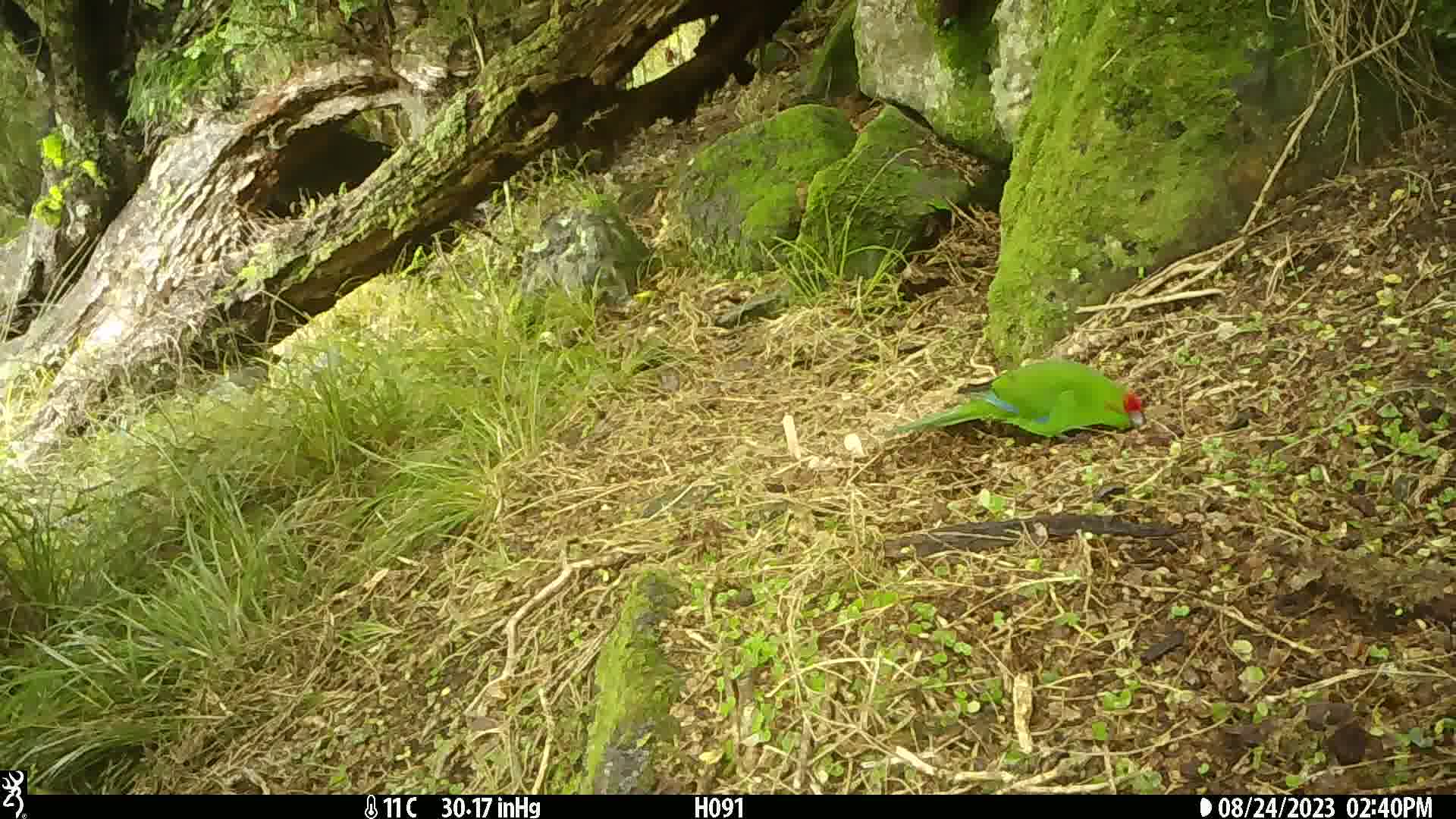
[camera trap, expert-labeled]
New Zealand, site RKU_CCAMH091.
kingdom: Animalia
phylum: Chordata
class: Aves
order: Psittaciformes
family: Psittaculidae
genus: Cyanoramphus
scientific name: Cyanoramphus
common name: parakeet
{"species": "parakeet (Cyanoramphus)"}